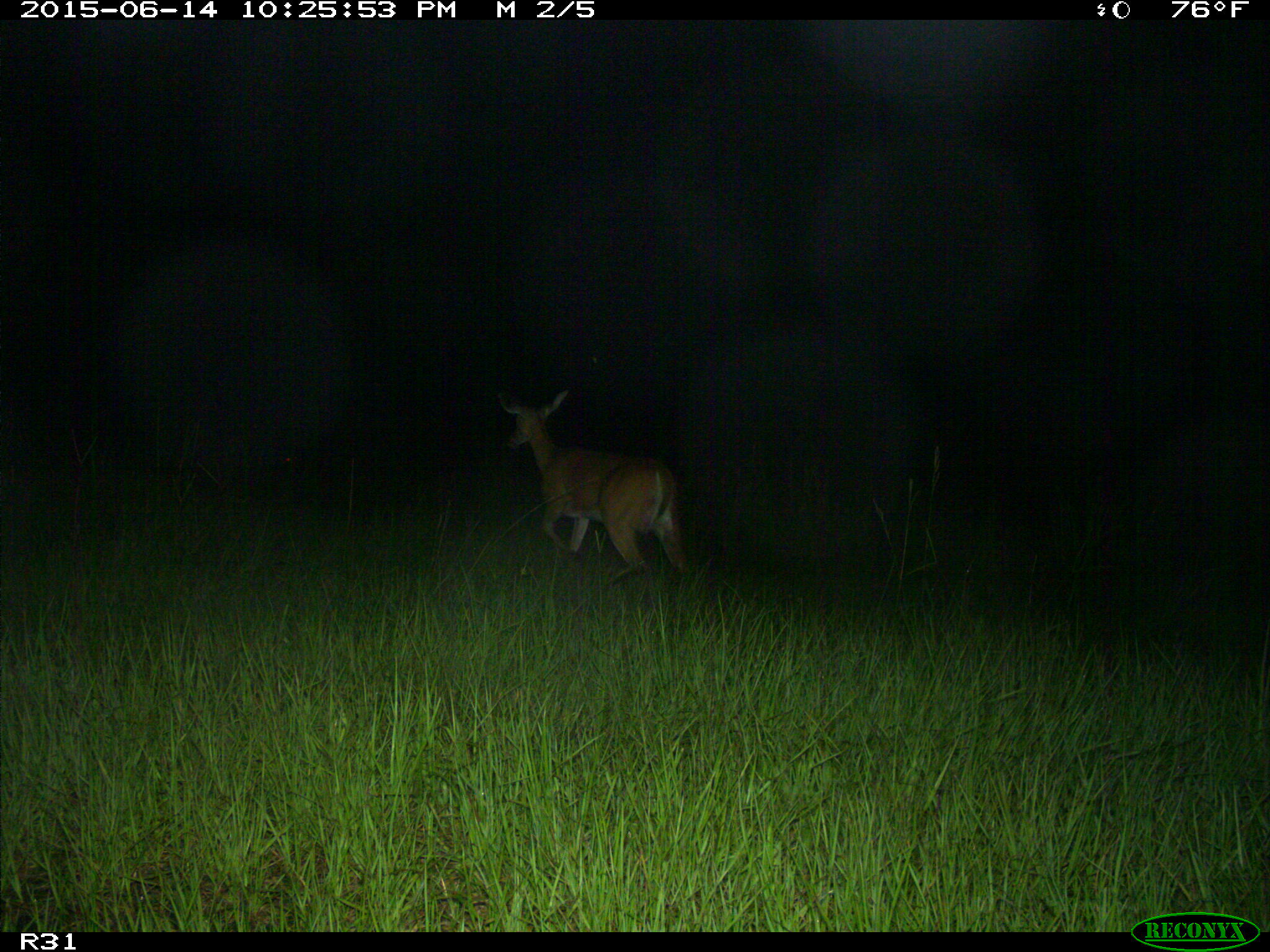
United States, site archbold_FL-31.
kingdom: Animalia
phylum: Chordata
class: Mammalia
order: Artiodactyla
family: Cervidae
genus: Odocoileus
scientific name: Odocoileus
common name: deer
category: unidentified deer